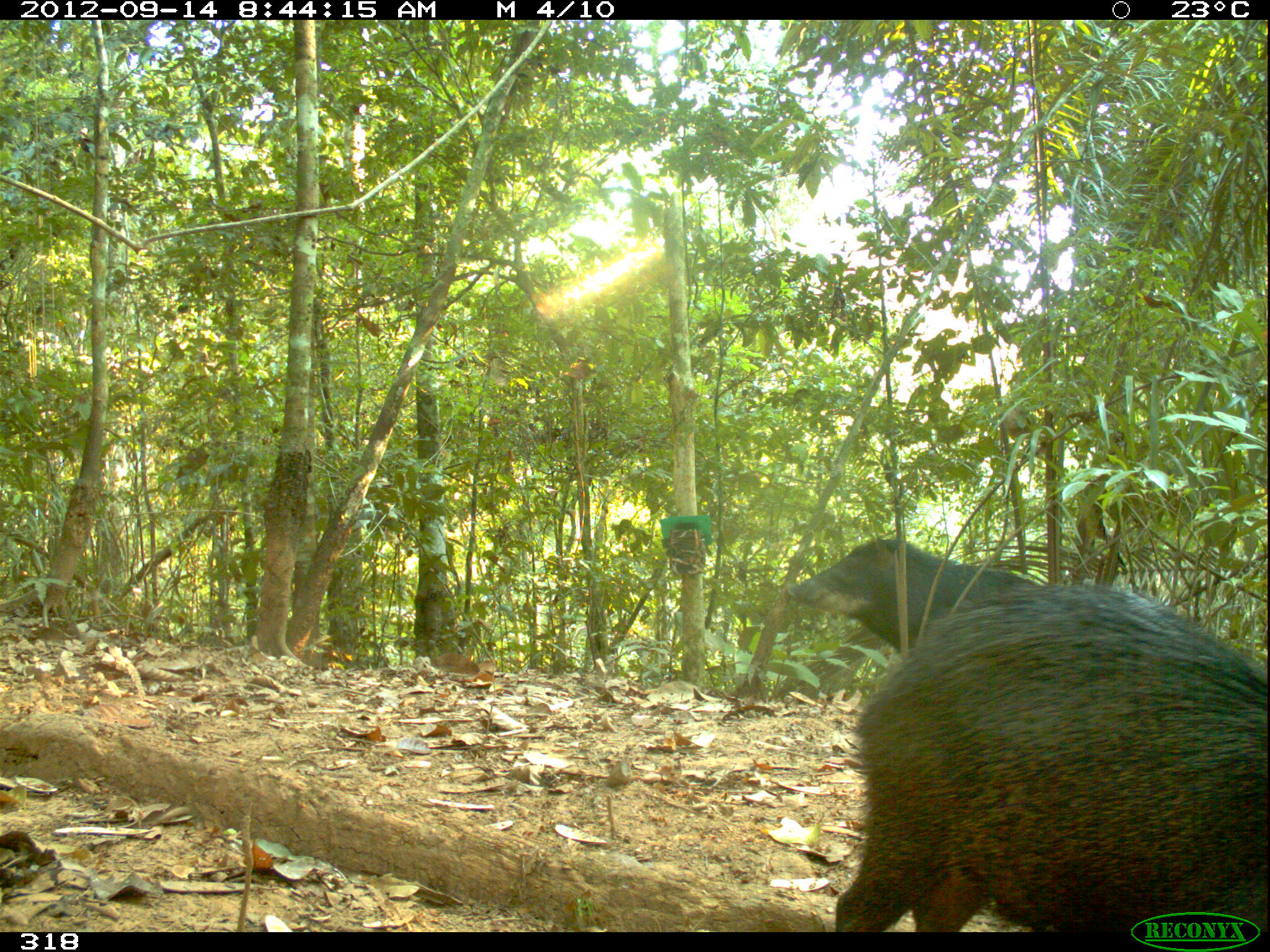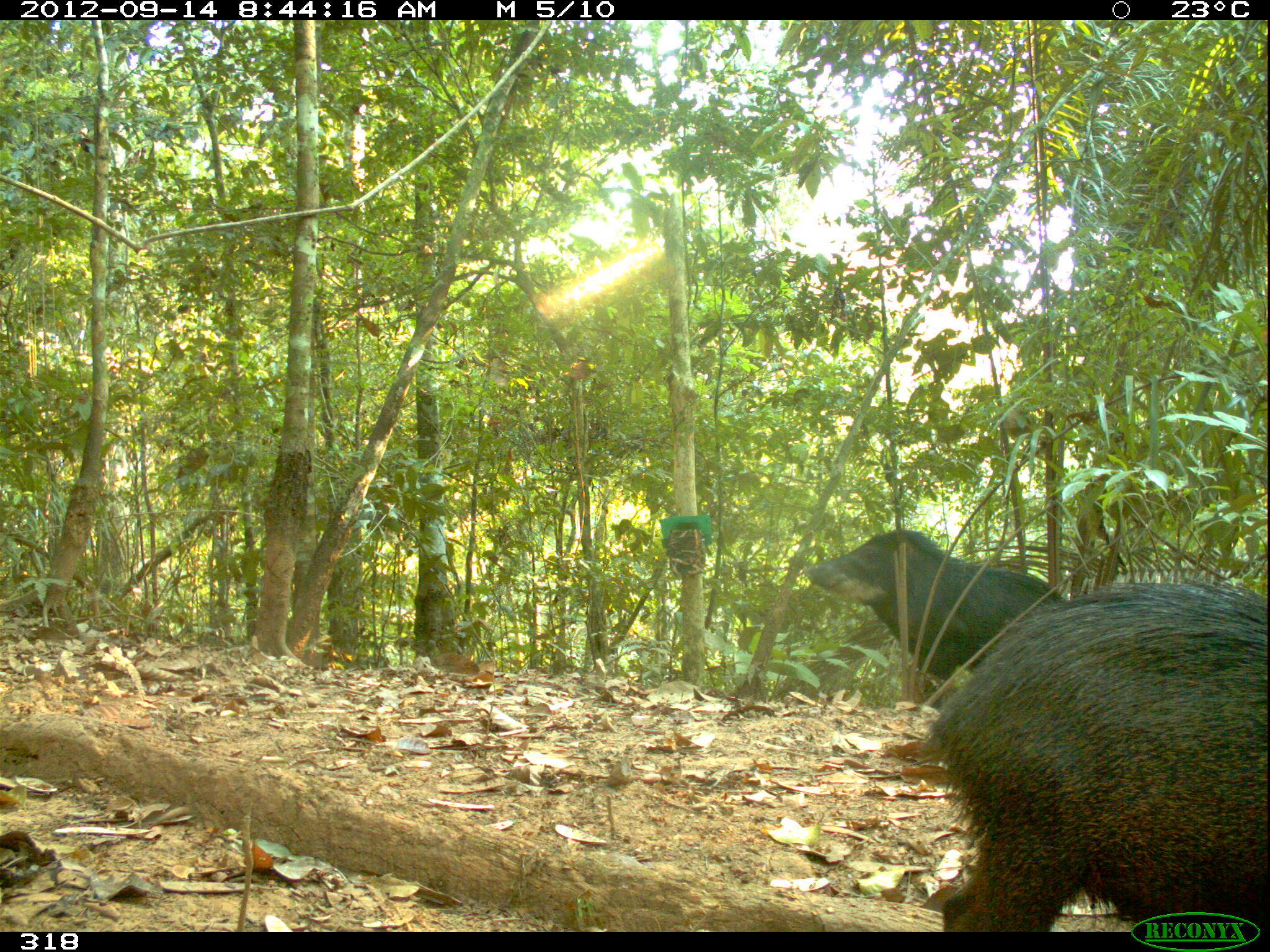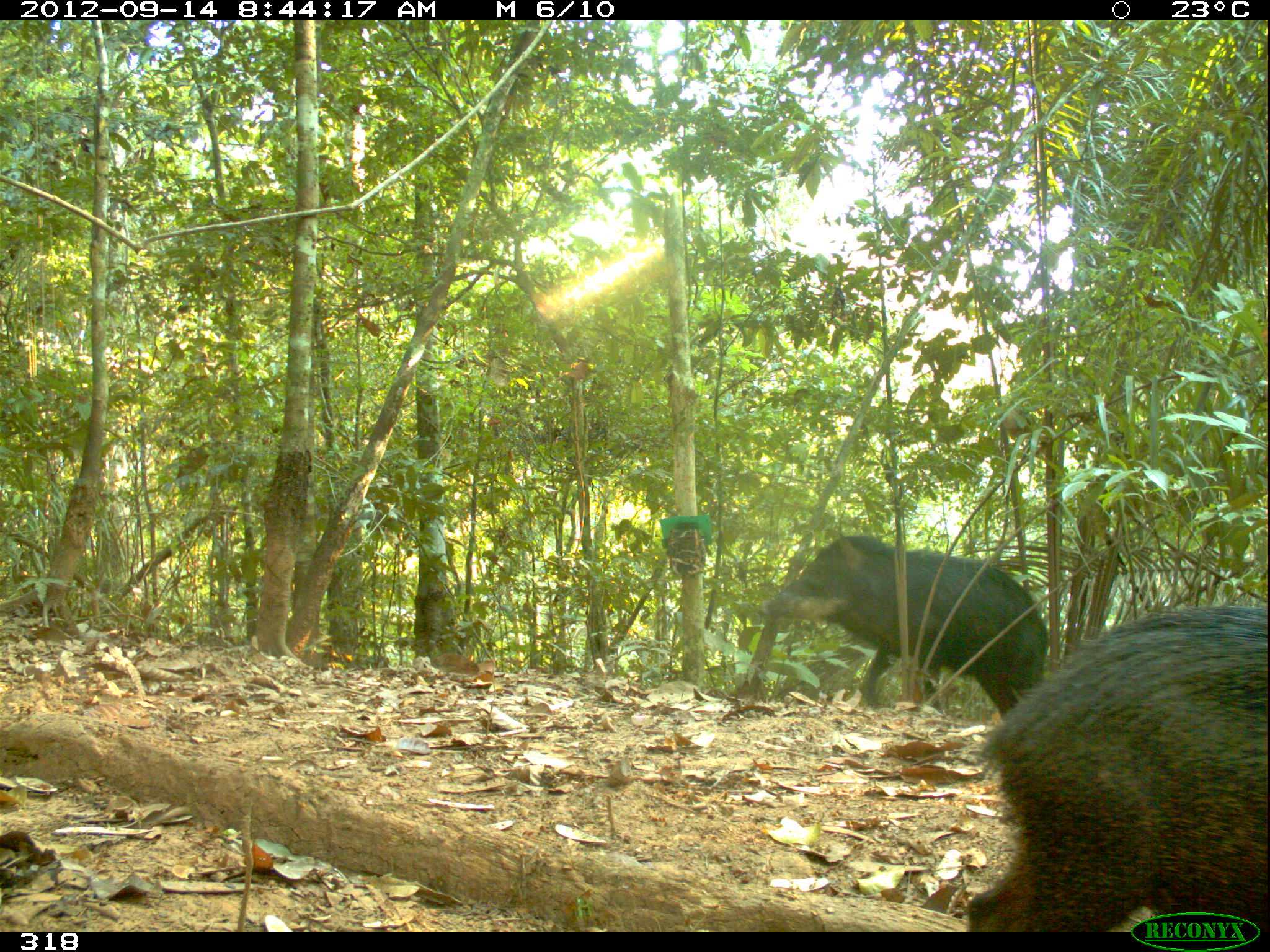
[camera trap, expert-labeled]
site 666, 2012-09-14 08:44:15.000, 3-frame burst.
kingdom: Animalia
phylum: Chordata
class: Mammalia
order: Artiodactyla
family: Tayassuidae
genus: Tayassu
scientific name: Tayassu pecari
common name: white-lipped peccary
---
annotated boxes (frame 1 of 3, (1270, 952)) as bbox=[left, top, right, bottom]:
tayassu pecari: bbox=[834, 582, 1270, 935]; bbox=[783, 536, 1040, 659]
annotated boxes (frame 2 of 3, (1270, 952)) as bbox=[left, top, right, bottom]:
tayassu pecari: bbox=[921, 580, 1267, 932]; bbox=[804, 529, 1067, 711]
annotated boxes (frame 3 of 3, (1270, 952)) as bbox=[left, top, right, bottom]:
tayassu pecari: bbox=[966, 605, 1268, 932]; bbox=[761, 533, 1050, 727]